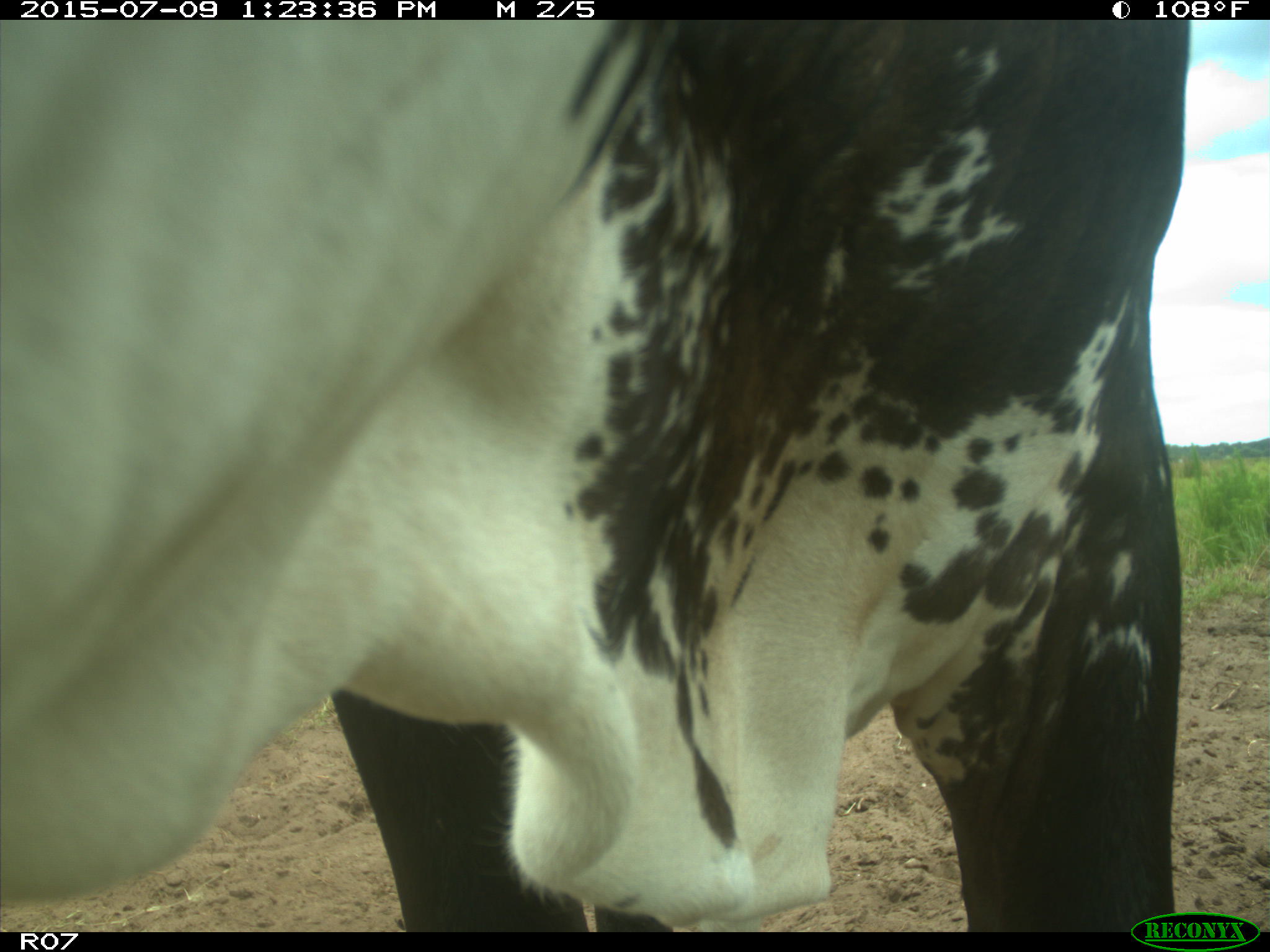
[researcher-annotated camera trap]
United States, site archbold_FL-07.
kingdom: Animalia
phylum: Chordata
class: Mammalia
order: Artiodactyla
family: Bovidae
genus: Bos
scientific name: Bos taurus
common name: domestic cow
Bos taurus (domestic cow).